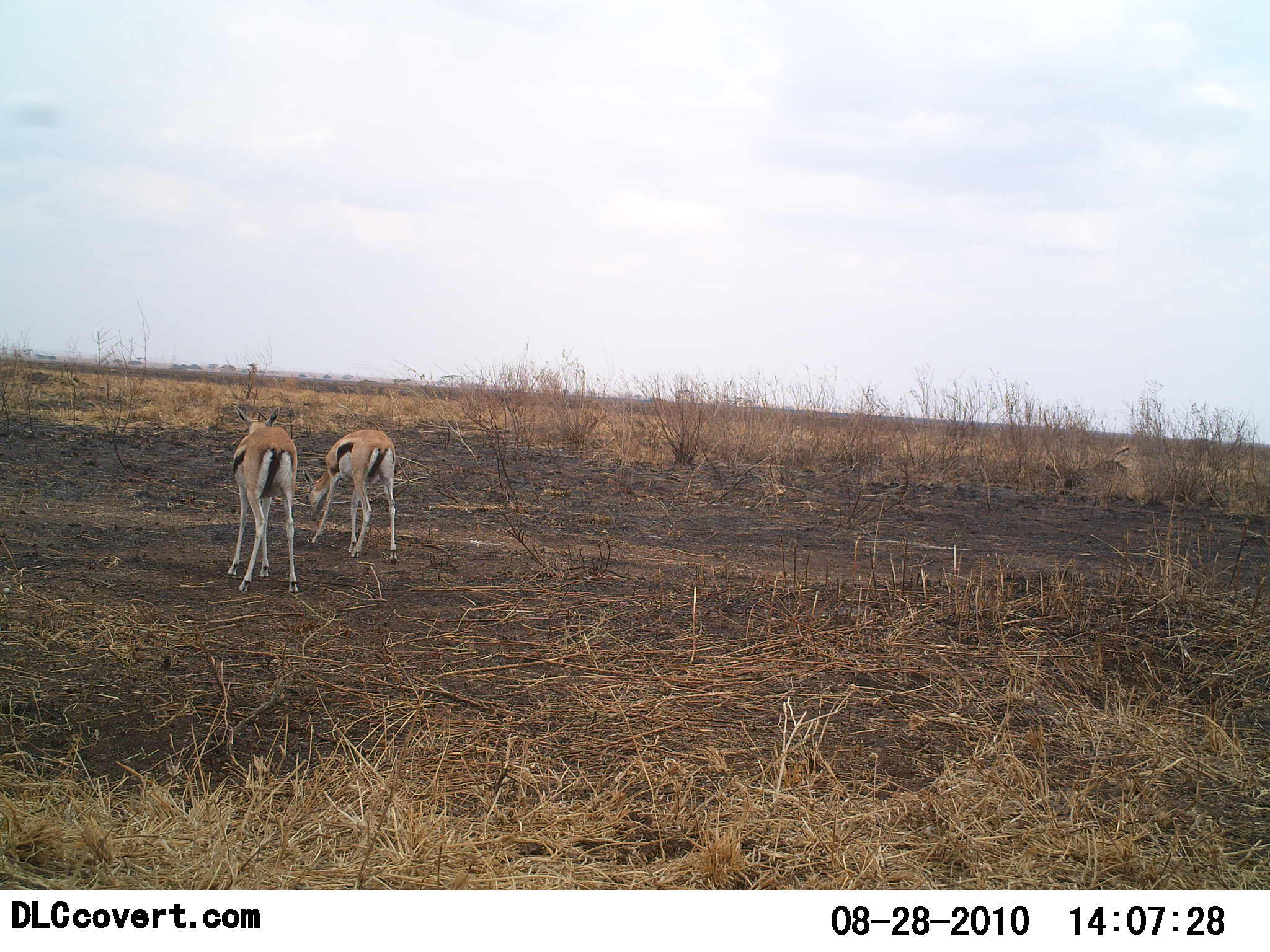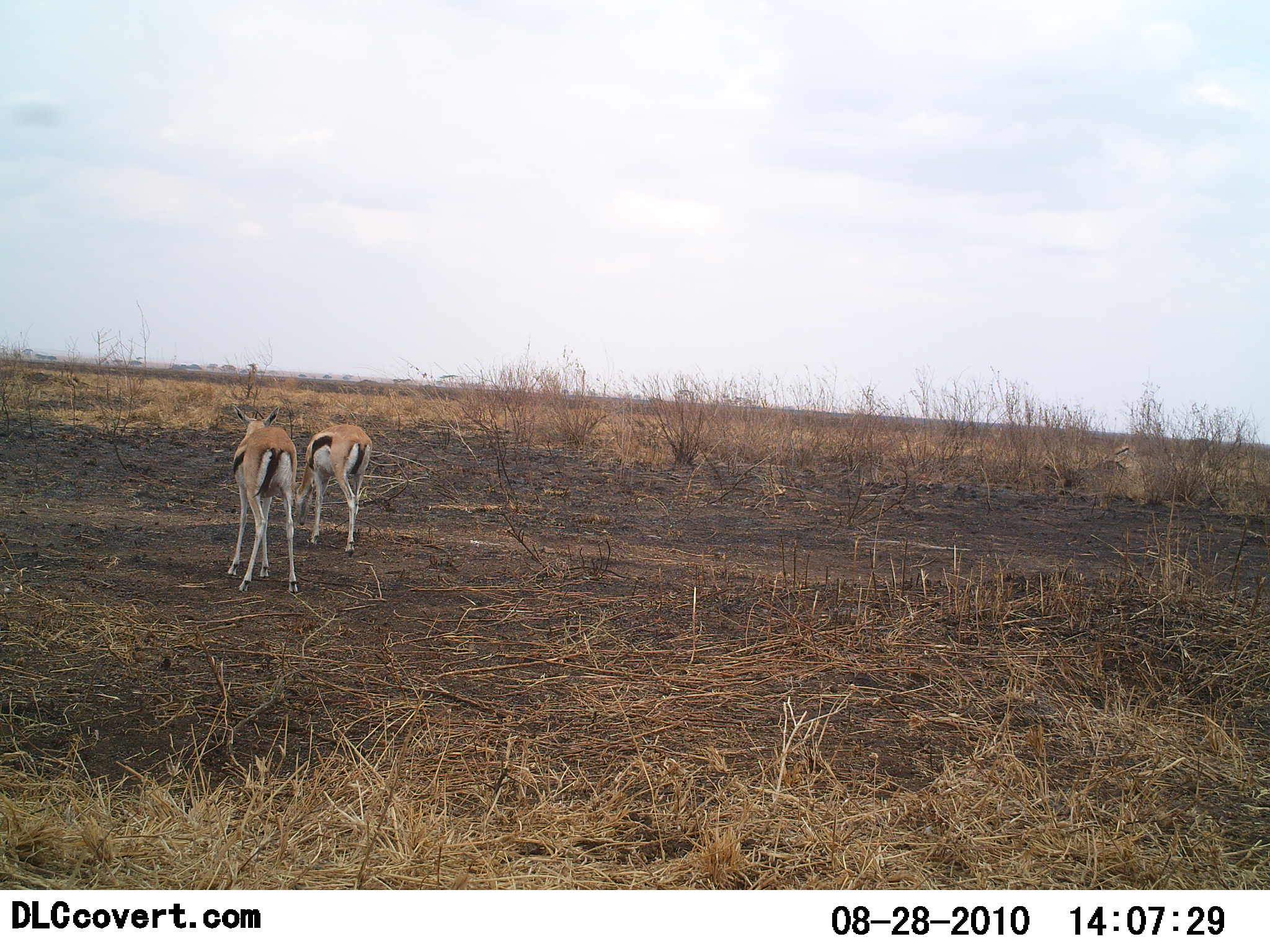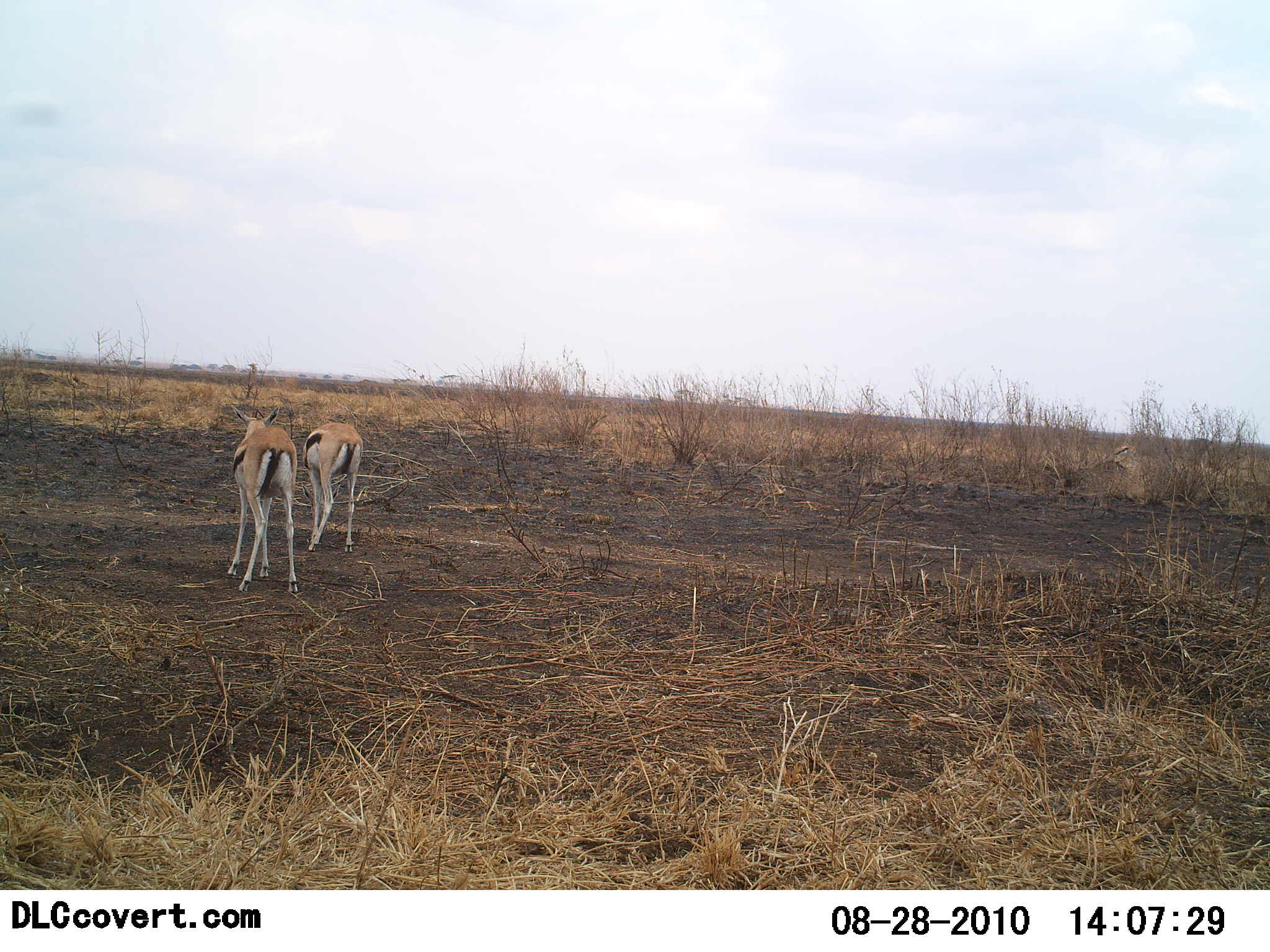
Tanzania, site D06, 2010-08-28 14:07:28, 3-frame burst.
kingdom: Animalia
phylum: Chordata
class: Mammalia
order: Artiodactyla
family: Bovidae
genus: Eudorcas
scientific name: Eudorcas thomsonii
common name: thomson's gazelle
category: gazellethomsons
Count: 2.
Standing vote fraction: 90%.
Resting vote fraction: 0%.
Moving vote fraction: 40%.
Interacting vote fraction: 0%.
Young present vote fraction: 0%.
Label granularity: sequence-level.